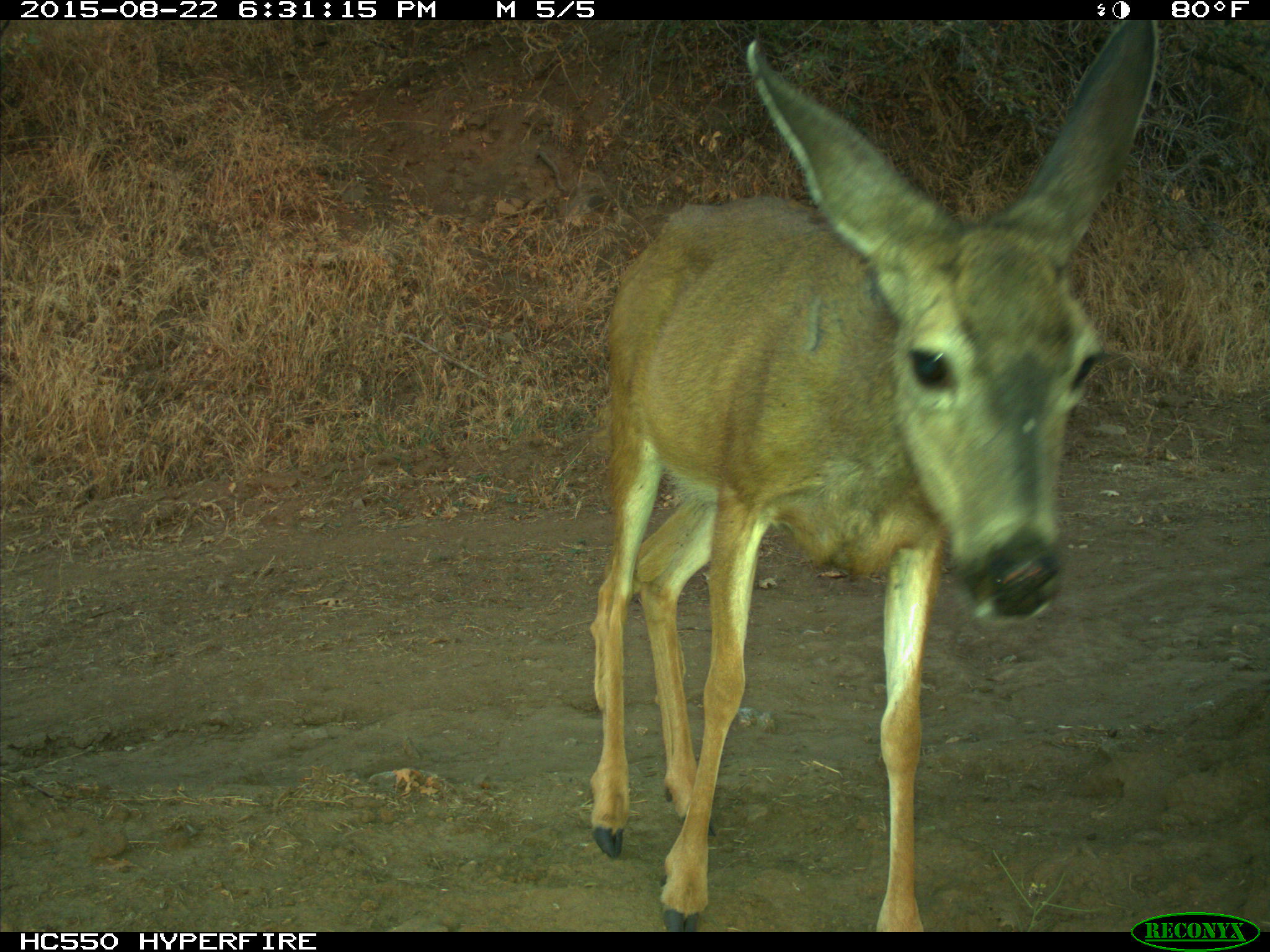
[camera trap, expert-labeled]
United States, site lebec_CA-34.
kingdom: Animalia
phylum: Chordata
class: Mammalia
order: Artiodactyla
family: Cervidae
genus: Odocoileus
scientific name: Odocoileus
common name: deer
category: unidentified deer